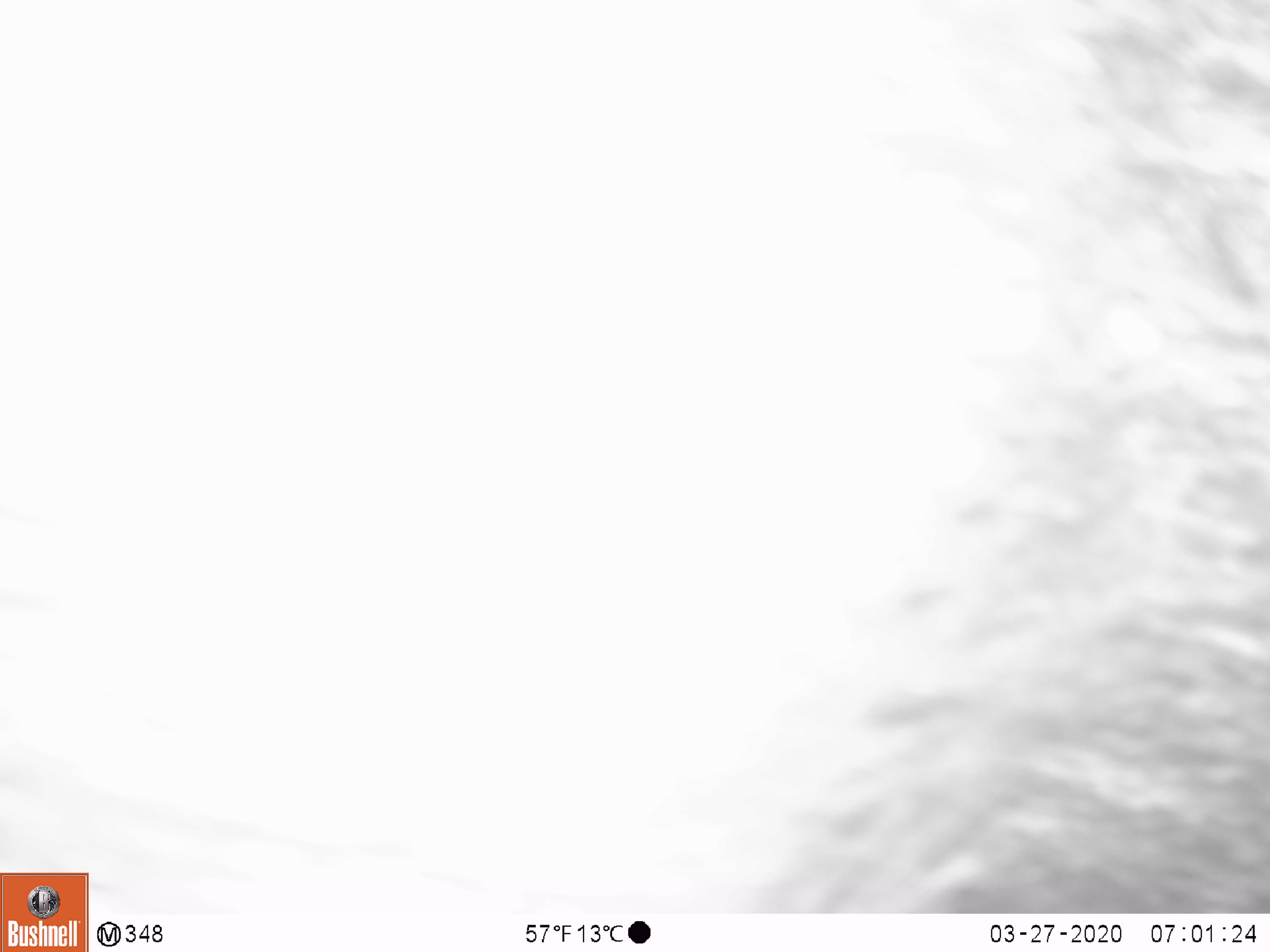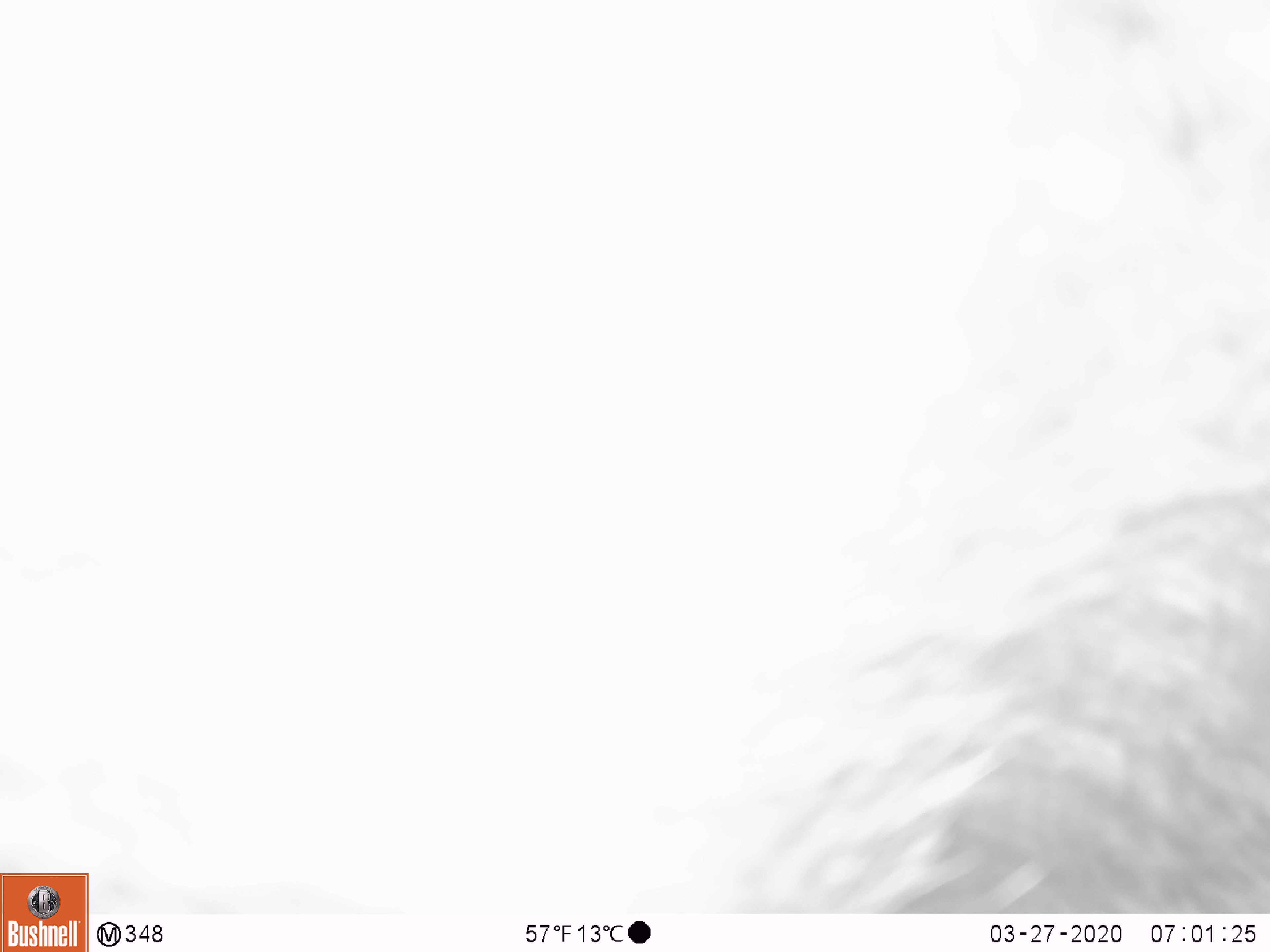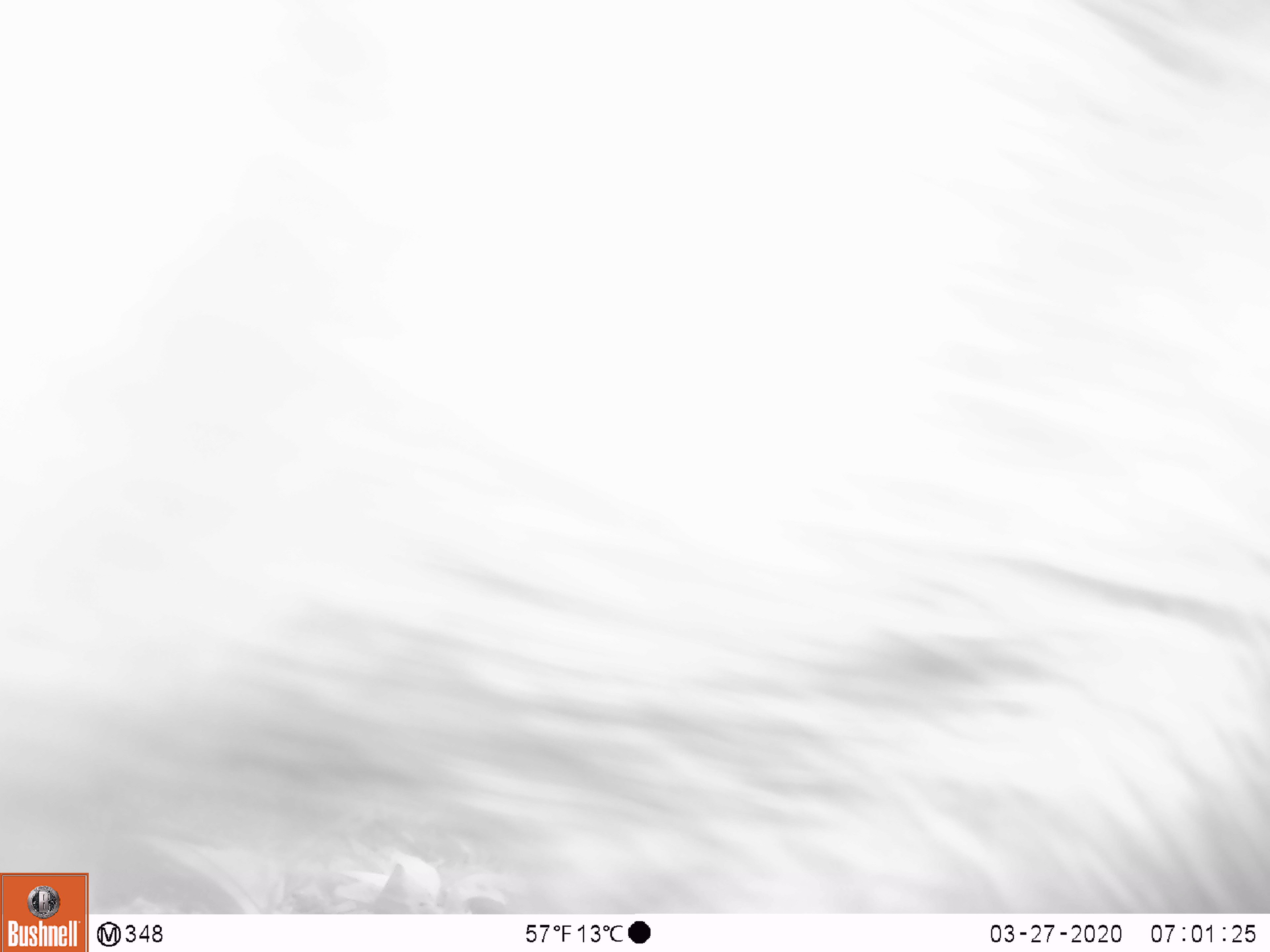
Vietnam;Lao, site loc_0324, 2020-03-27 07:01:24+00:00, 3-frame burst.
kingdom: Animalia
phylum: Chordata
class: Mammalia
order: Artiodactyla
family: Suidae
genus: Sus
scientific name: Sus scrofa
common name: eurasian wild pig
Eurasian wild pig (Sus scrofa). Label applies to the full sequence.